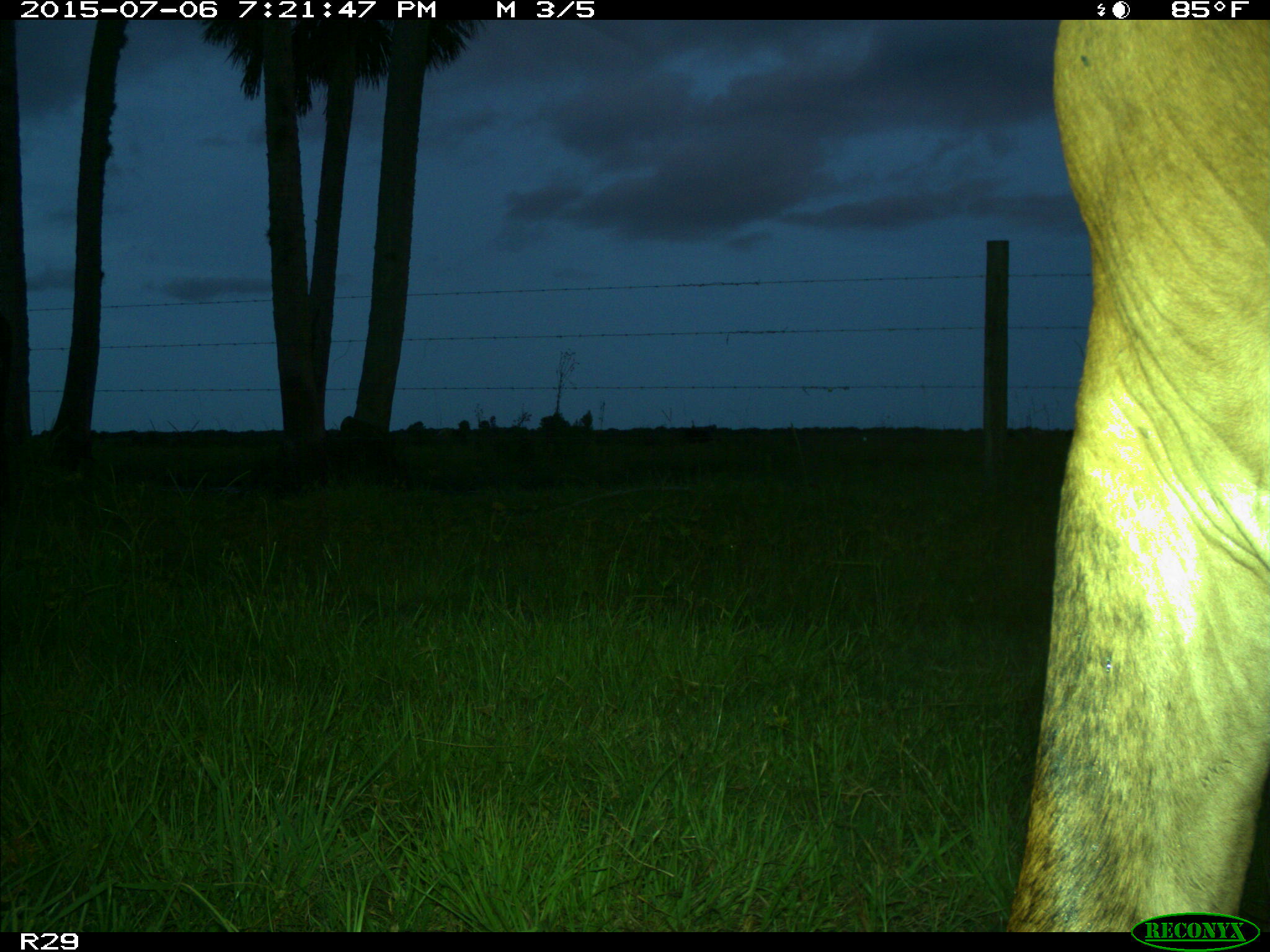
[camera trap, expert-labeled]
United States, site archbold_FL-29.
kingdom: Animalia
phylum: Chordata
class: Mammalia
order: Artiodactyla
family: Bovidae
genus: Bos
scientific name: Bos taurus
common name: domestic cow